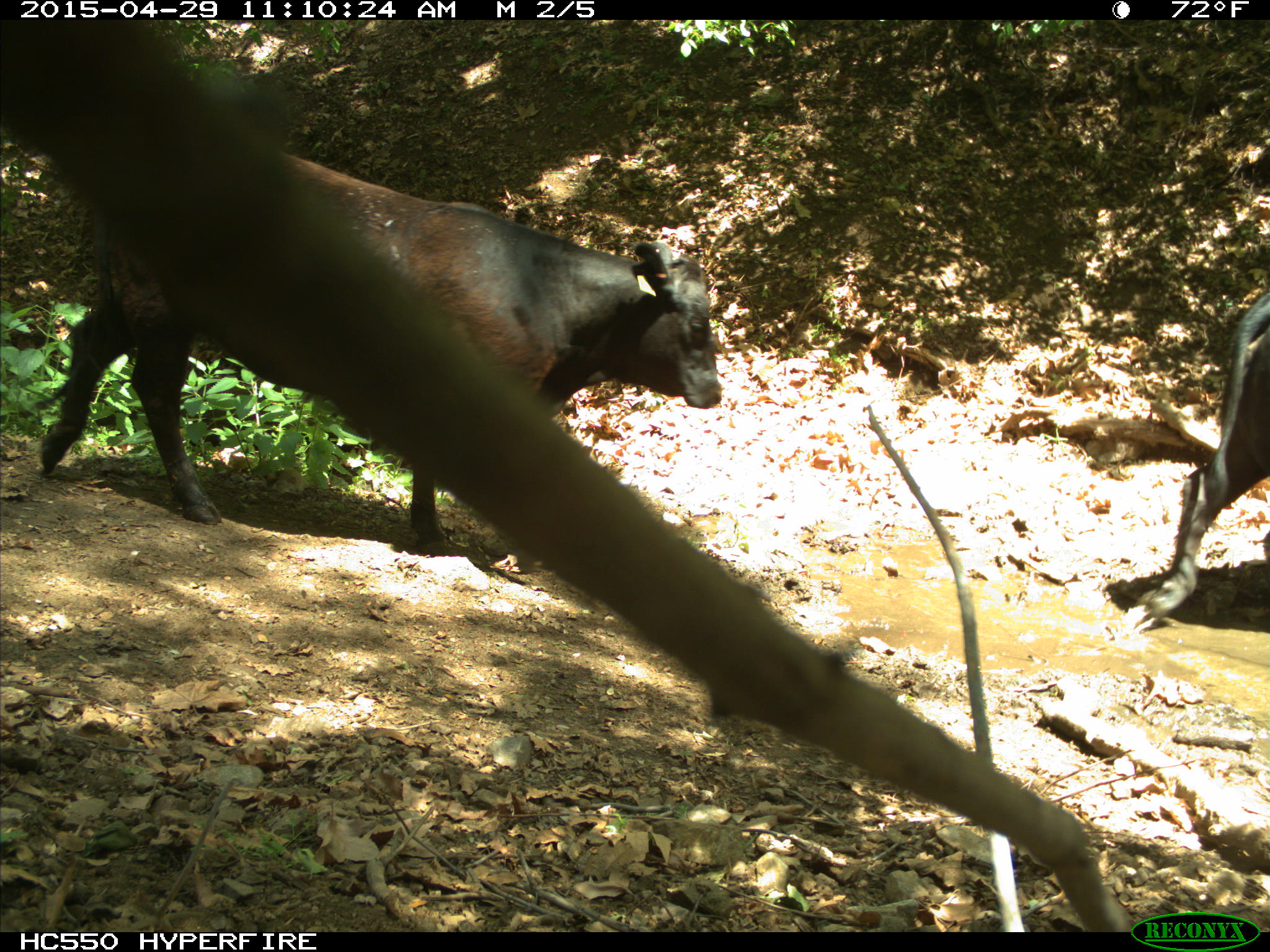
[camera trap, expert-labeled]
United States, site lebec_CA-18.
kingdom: Animalia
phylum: Chordata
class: Mammalia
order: Artiodactyla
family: Bovidae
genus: Bos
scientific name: Bos taurus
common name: domestic cow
Bos taurus (domestic cow).